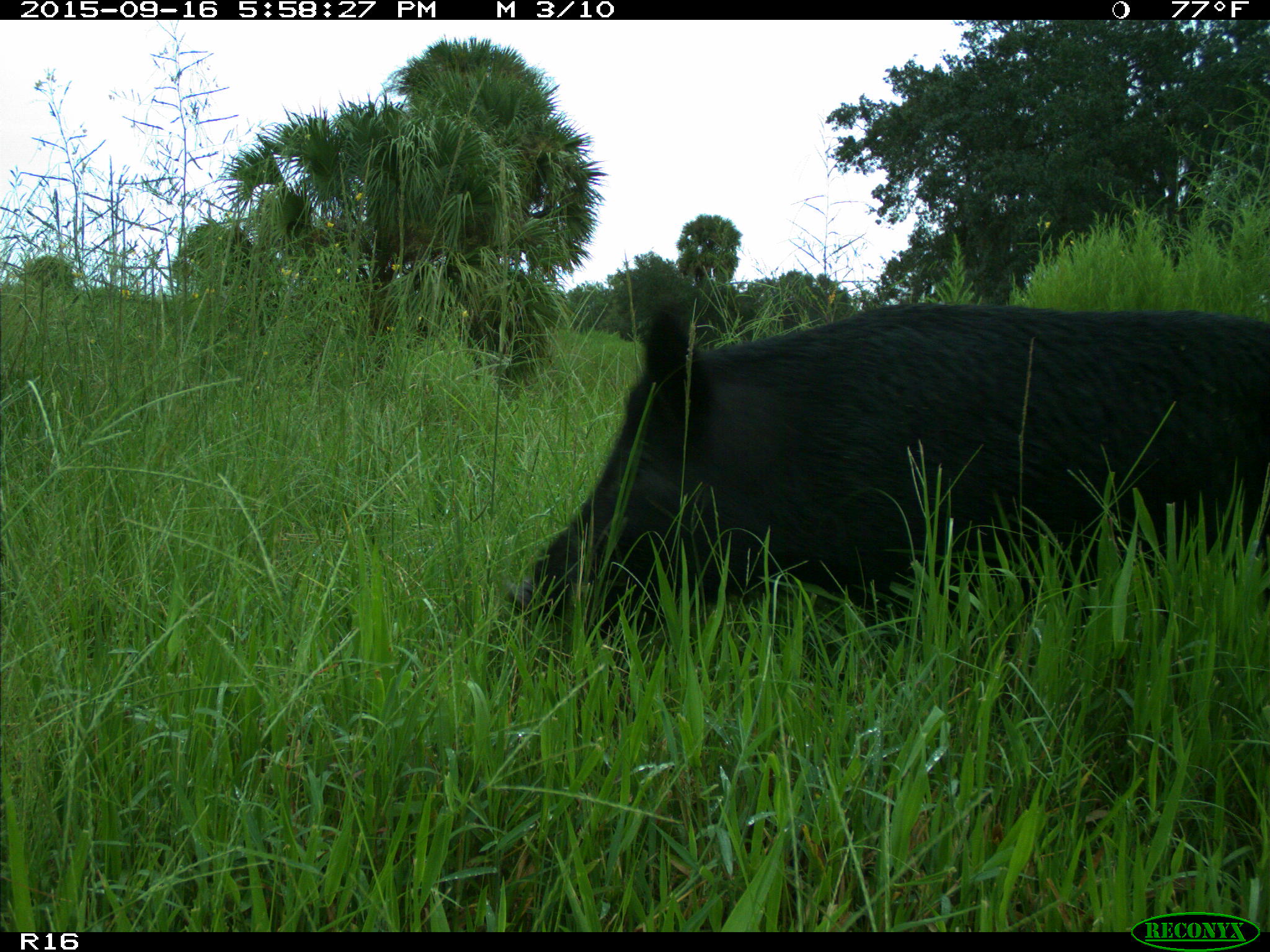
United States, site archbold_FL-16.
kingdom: Animalia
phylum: Chordata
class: Mammalia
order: Artiodactyla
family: Suidae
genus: Sus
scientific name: Sus scrofa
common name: wild boar